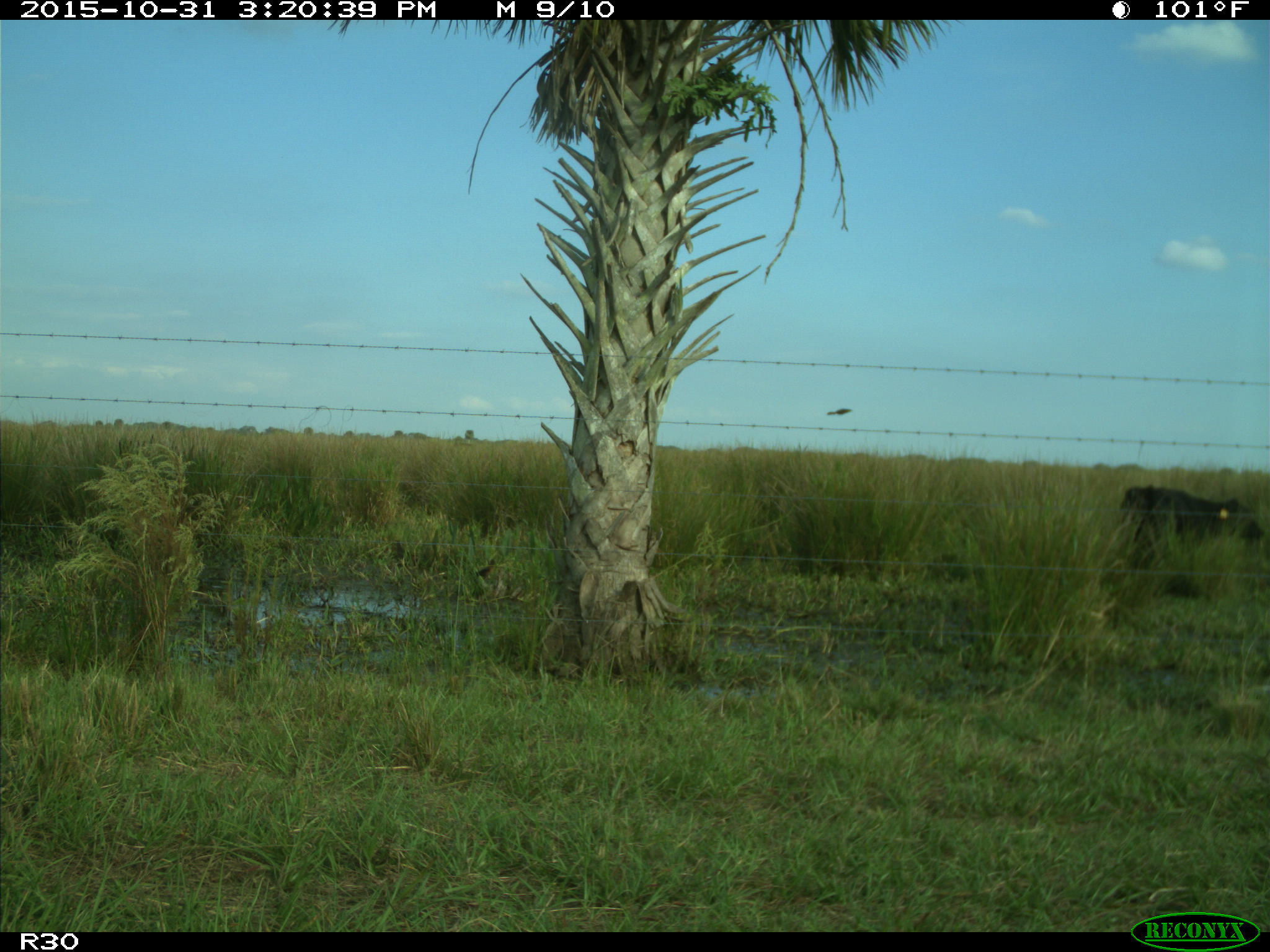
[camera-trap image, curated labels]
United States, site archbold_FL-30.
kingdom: Animalia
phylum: Chordata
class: Mammalia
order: Artiodactyla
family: Bovidae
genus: Bos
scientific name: Bos taurus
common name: domestic cow